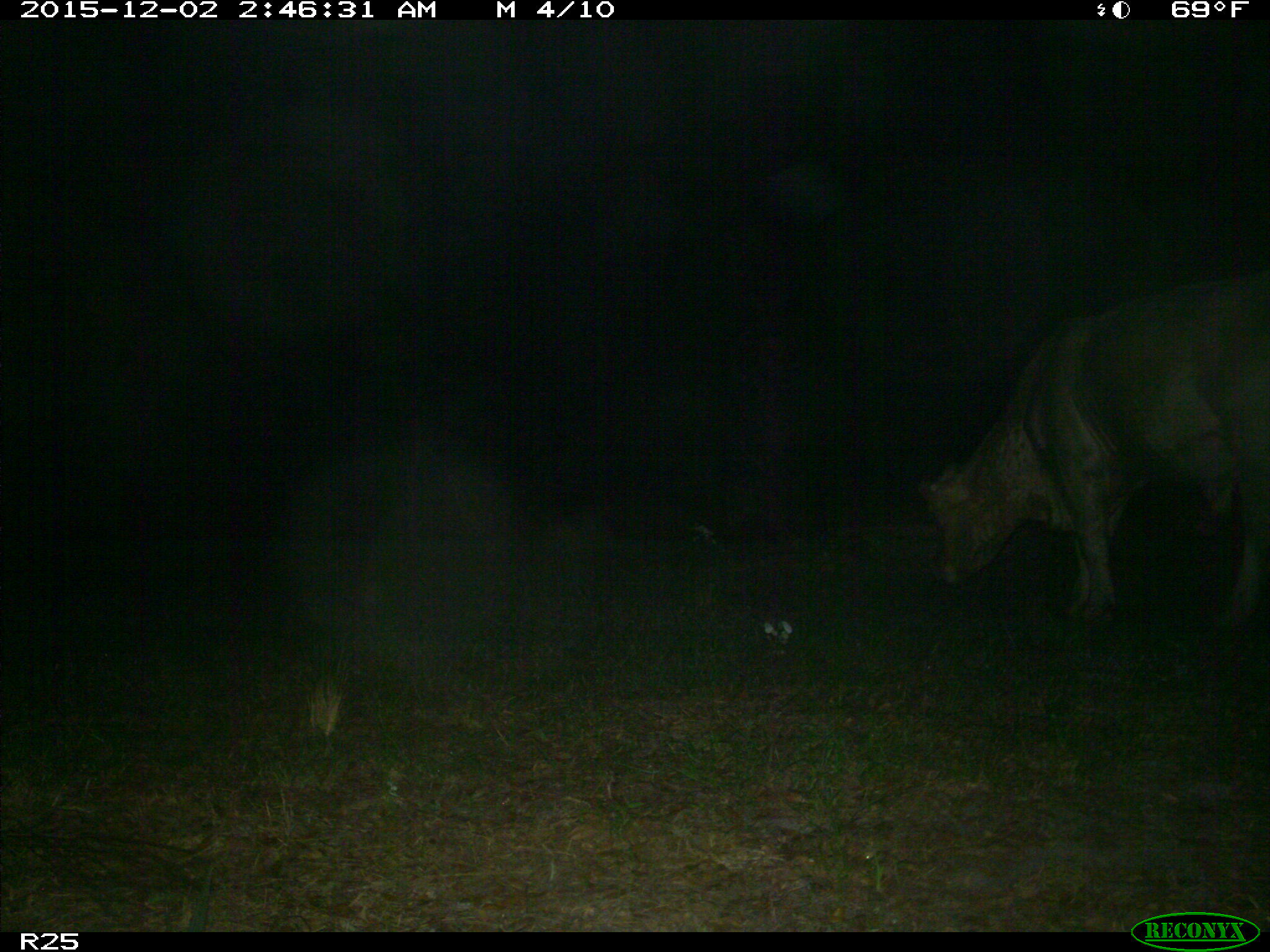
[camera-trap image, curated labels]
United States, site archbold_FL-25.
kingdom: Animalia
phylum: Chordata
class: Mammalia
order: Artiodactyla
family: Bovidae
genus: Bos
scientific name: Bos taurus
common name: domestic cow